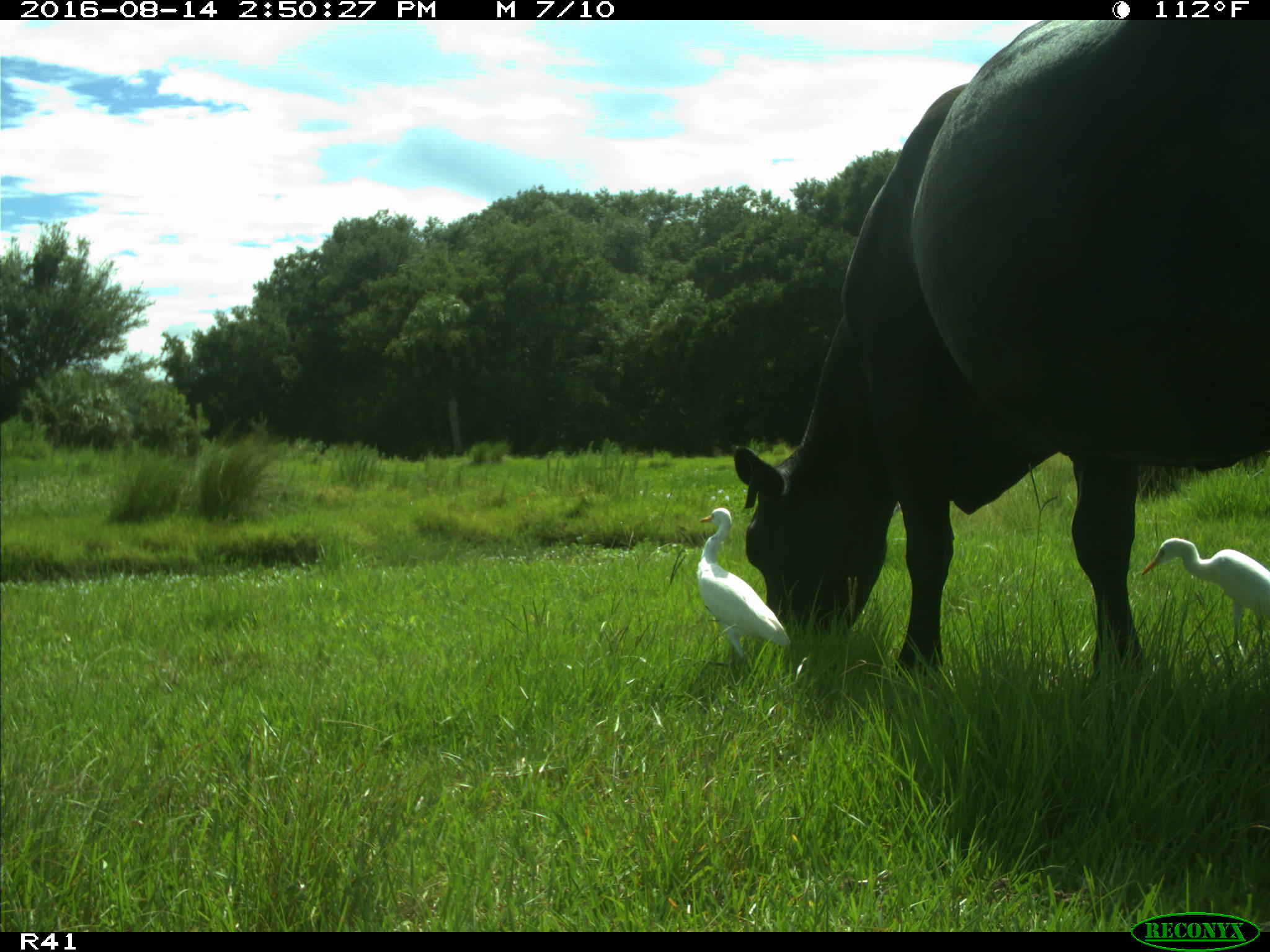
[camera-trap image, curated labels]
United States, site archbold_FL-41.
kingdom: Animalia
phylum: Chordata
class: Mammalia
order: Artiodactyla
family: Bovidae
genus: Bos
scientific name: Bos taurus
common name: domestic cow